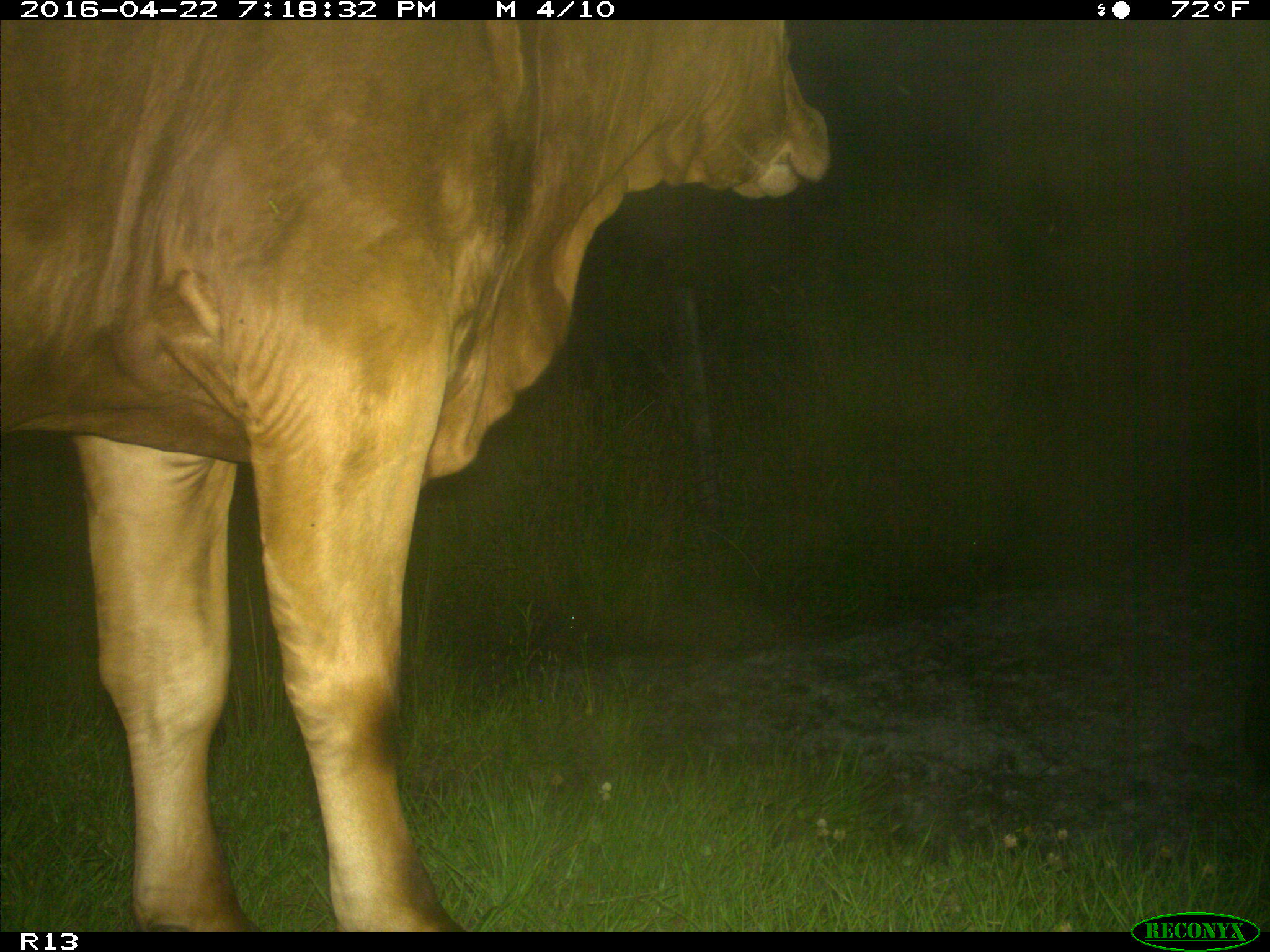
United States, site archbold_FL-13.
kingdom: Animalia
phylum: Chordata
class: Mammalia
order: Artiodactyla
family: Bovidae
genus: Bos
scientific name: Bos taurus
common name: domestic cow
Bos taurus (domestic cow).